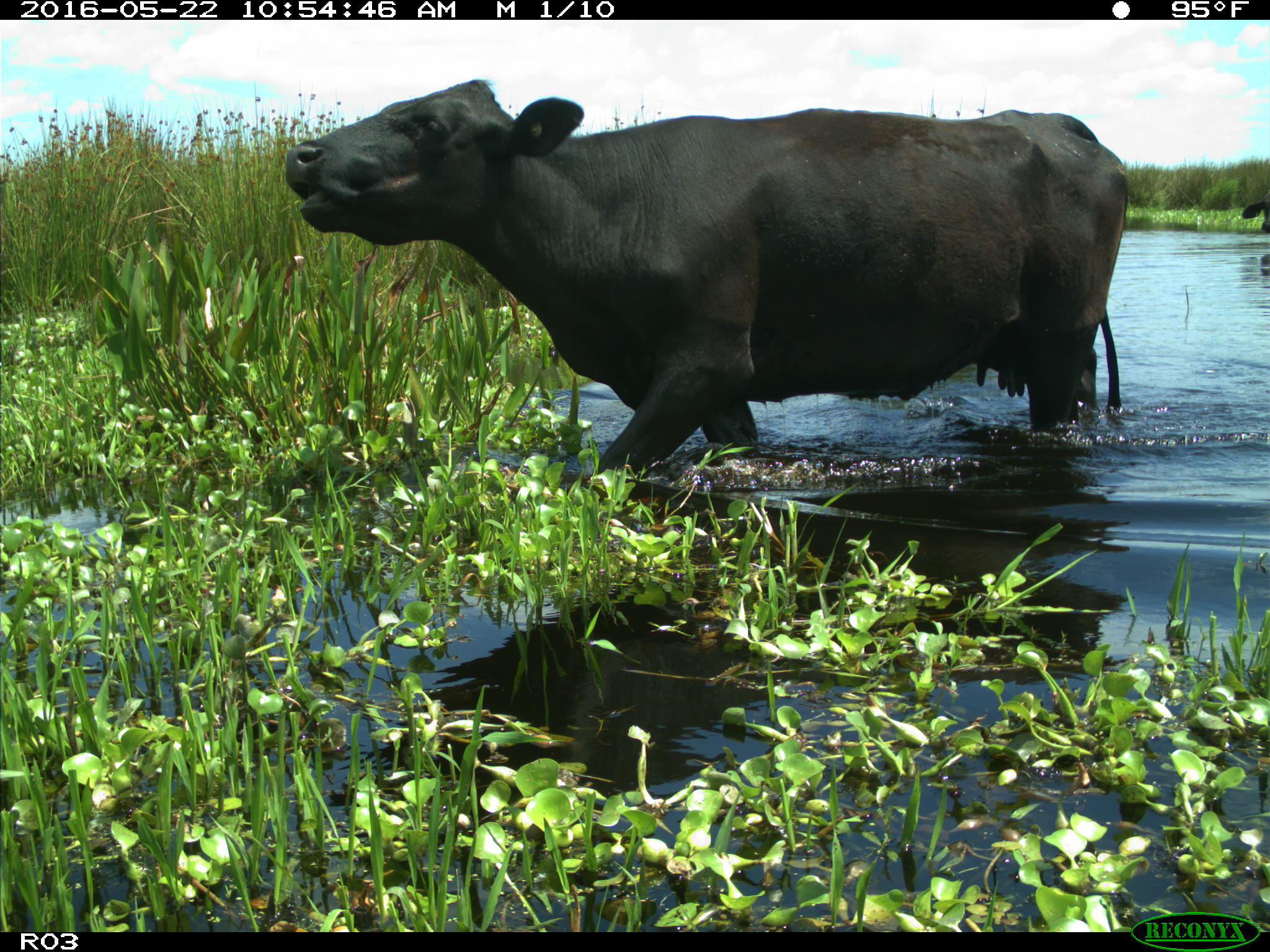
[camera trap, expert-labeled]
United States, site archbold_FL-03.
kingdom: Animalia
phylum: Chordata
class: Mammalia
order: Artiodactyla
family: Bovidae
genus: Bos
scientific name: Bos taurus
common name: domestic cow